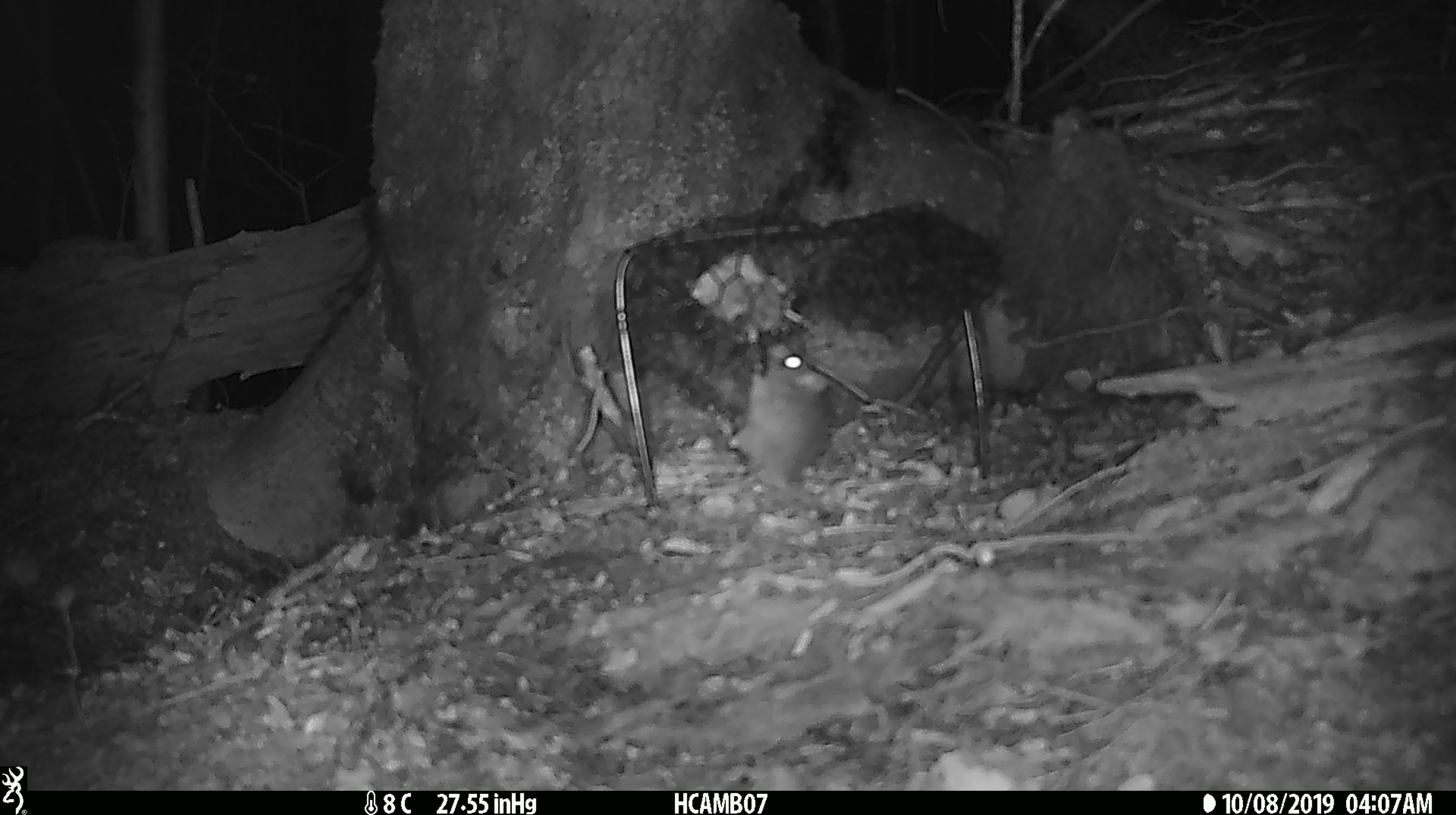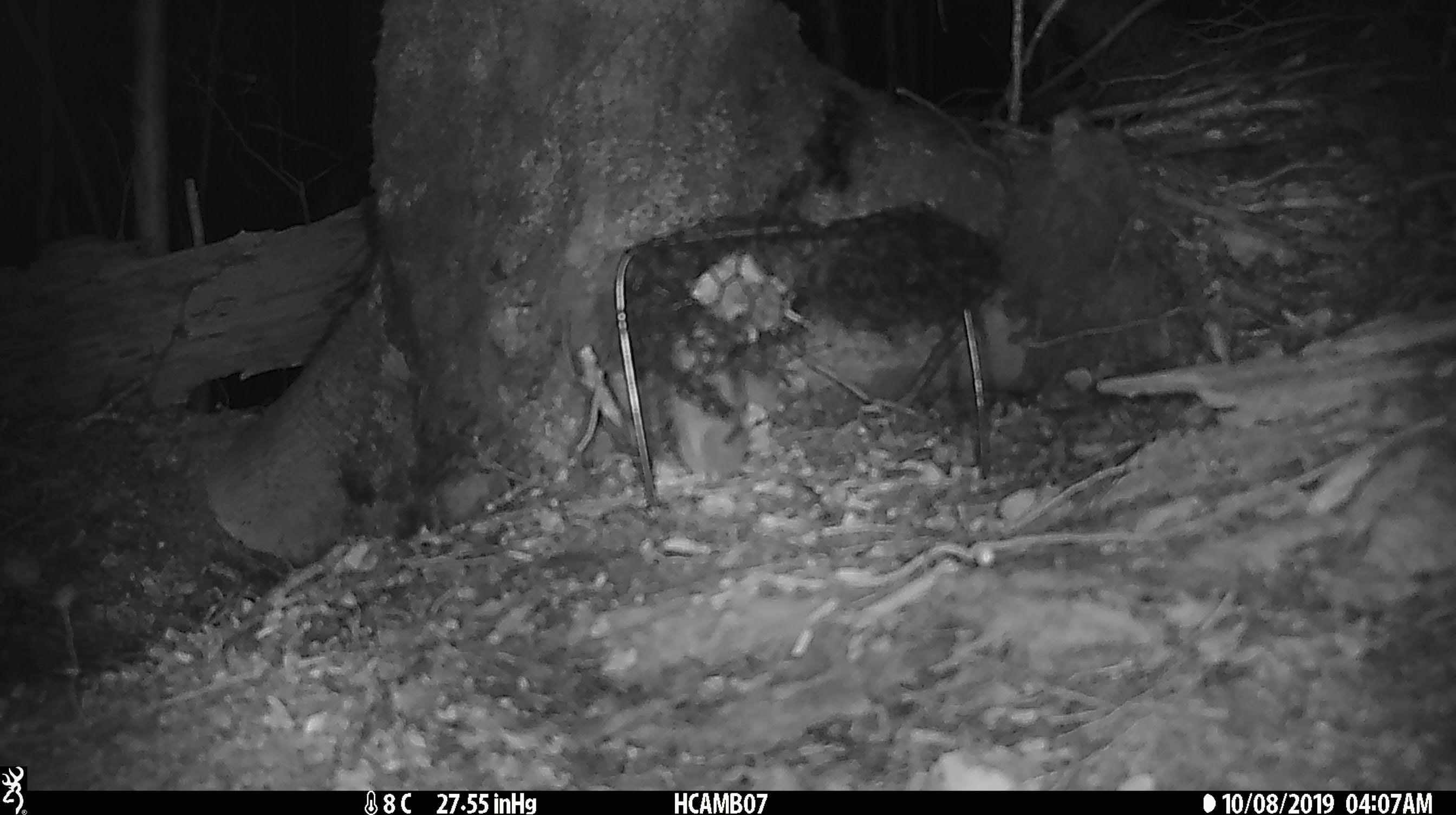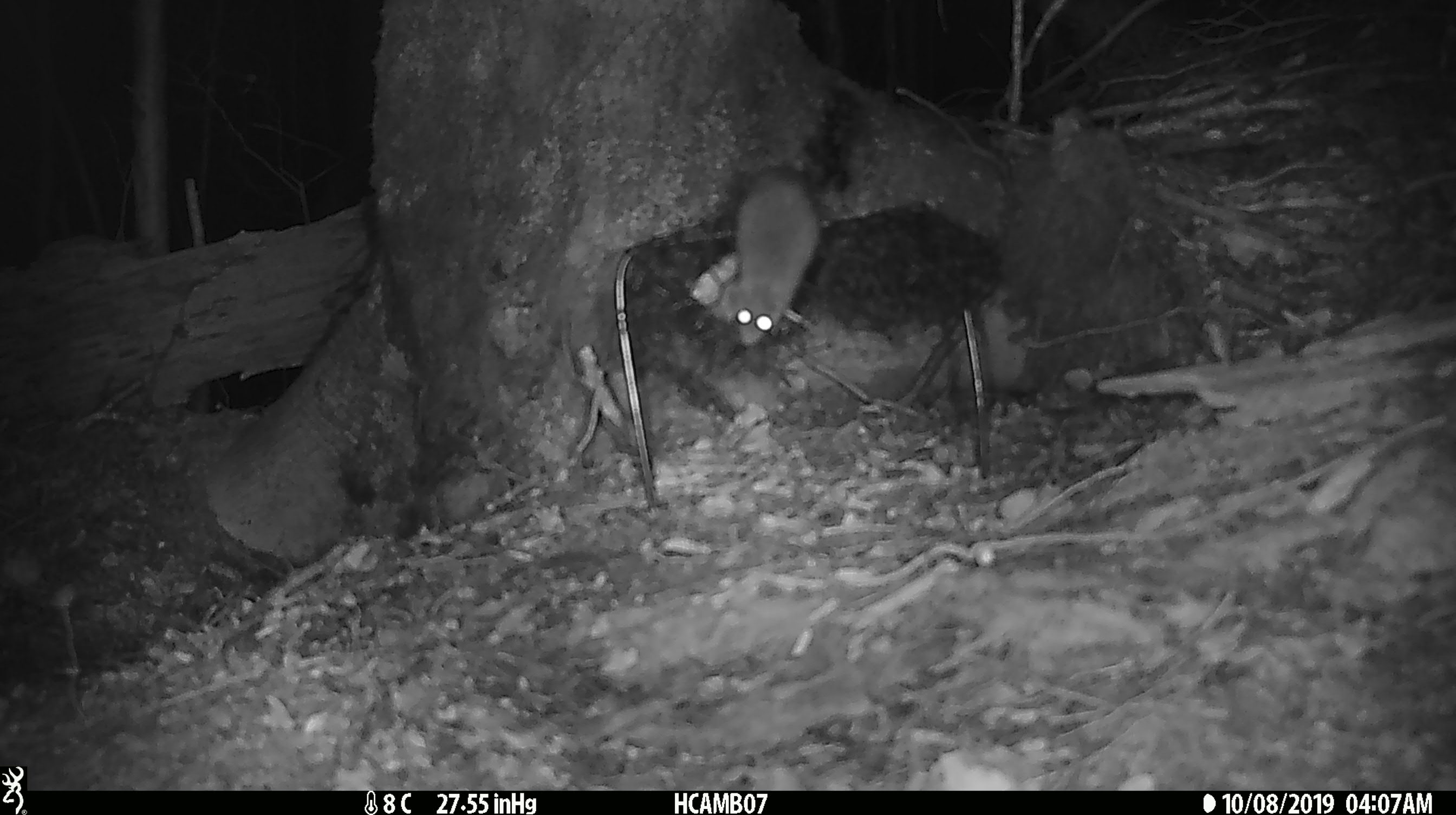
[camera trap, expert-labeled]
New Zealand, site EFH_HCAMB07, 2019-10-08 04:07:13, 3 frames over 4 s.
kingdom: Animalia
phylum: Chordata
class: Mammalia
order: Rodentia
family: Muridae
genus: Mus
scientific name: Mus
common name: mouse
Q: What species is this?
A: Mouse (Mus).